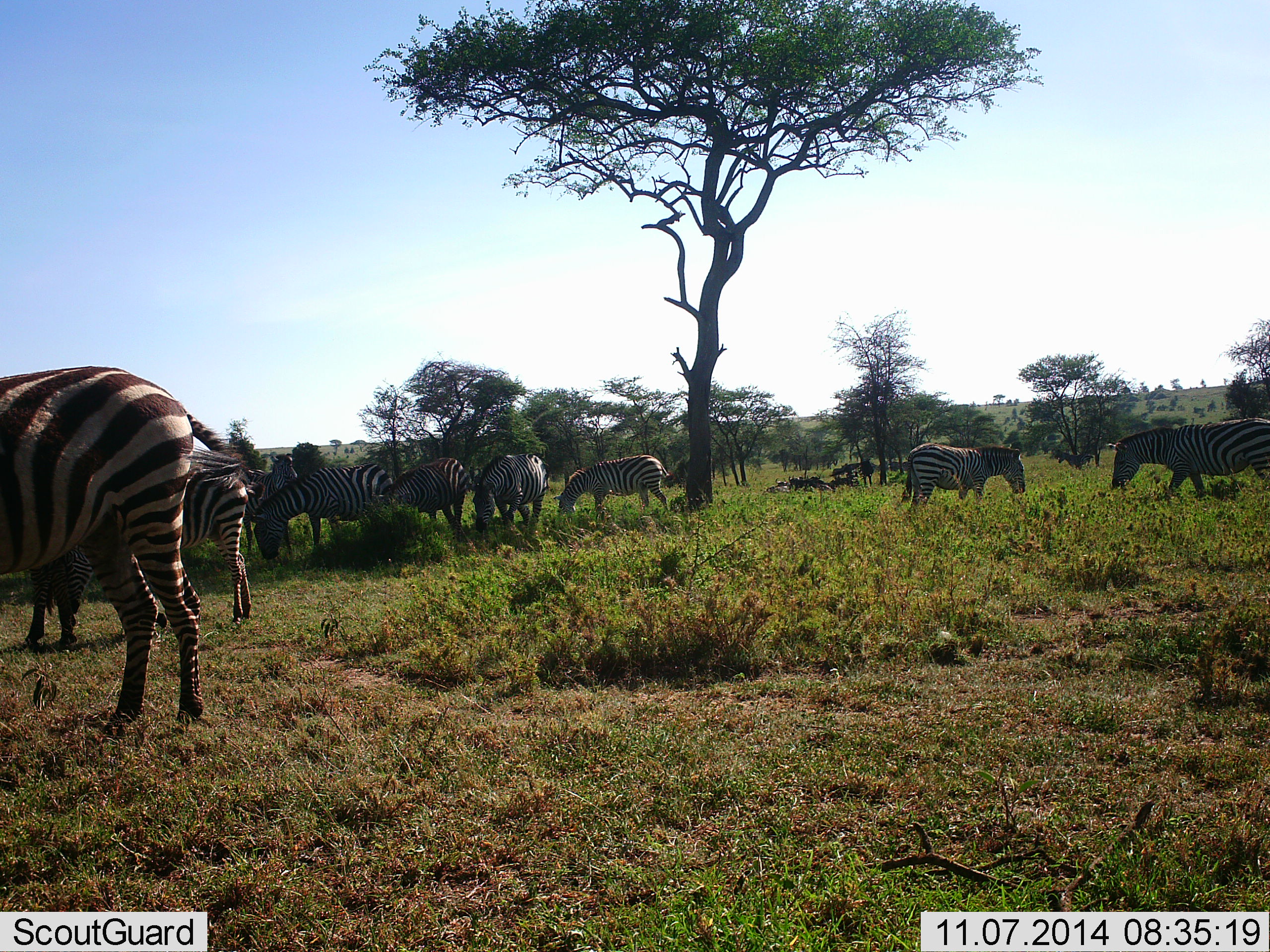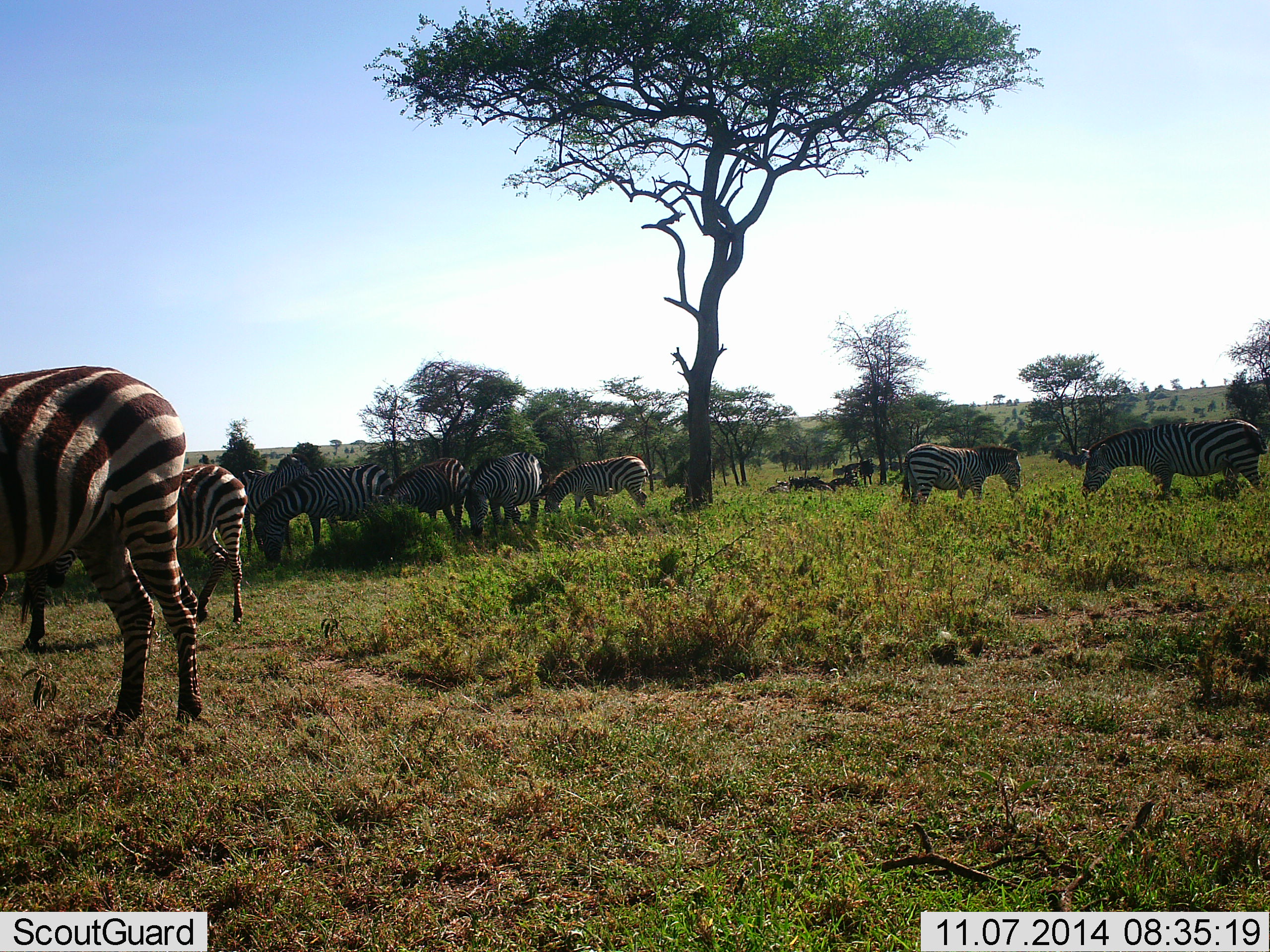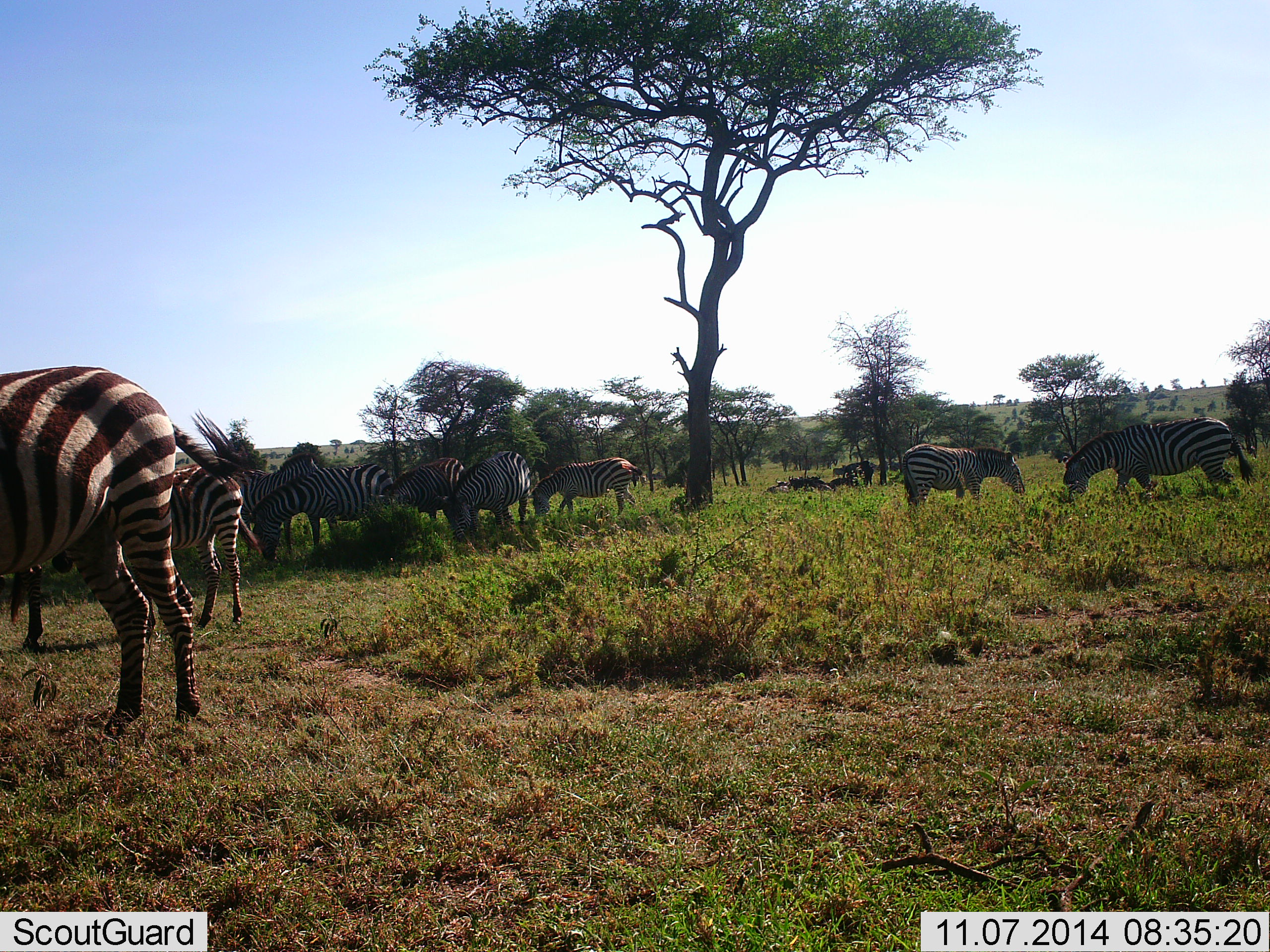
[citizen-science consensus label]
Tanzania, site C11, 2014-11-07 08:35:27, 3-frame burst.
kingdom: Animalia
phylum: Chordata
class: Mammalia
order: Perissodactyla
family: Equidae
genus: Equus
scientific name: Equus quagga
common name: plains zebra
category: zebra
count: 10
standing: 58%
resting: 8%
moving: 33%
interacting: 0%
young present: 0%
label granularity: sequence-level